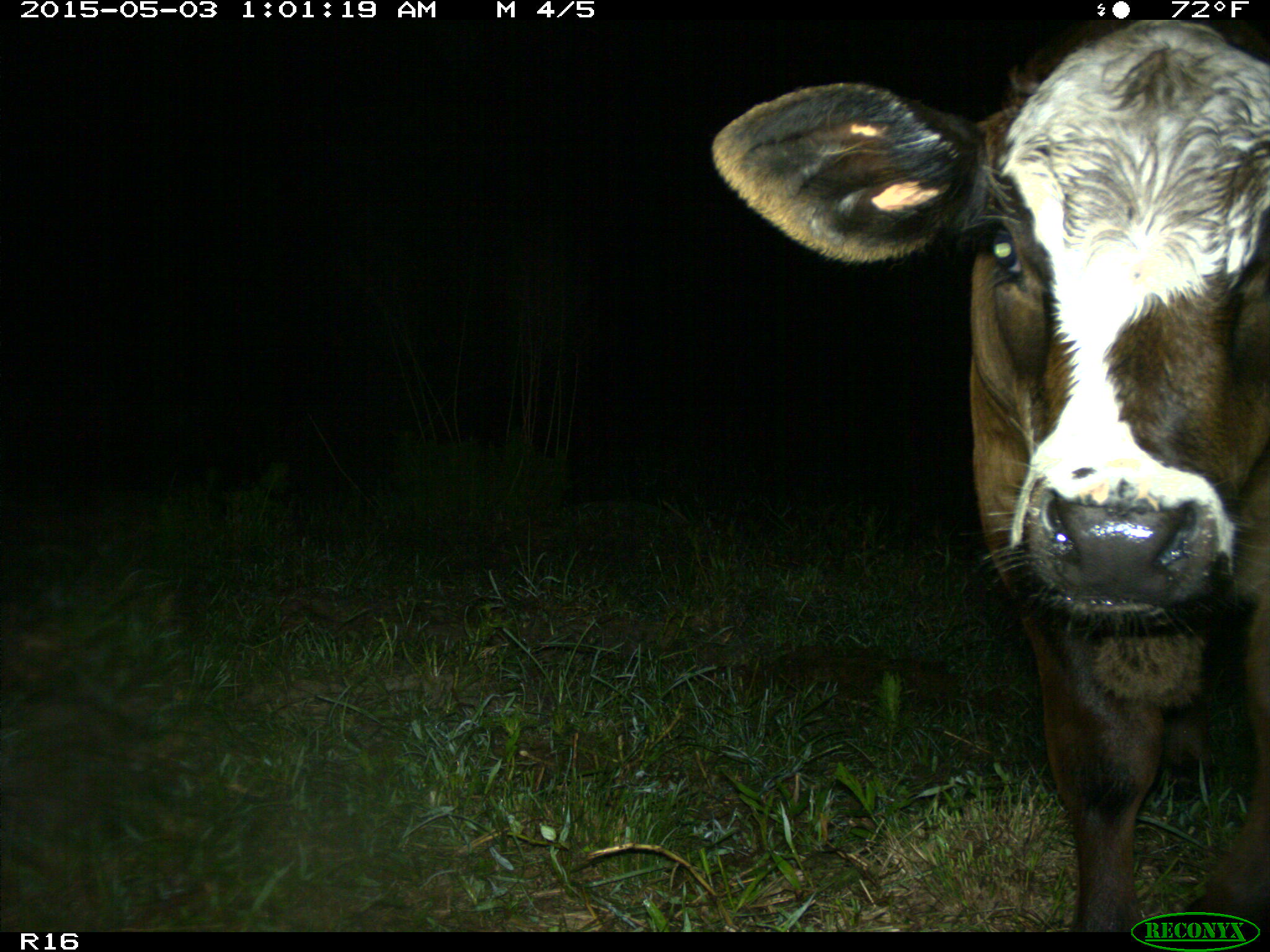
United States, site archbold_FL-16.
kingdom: Animalia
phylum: Chordata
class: Mammalia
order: Artiodactyla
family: Bovidae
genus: Bos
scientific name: Bos taurus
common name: domestic cow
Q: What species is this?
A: Bos taurus (domestic cow).